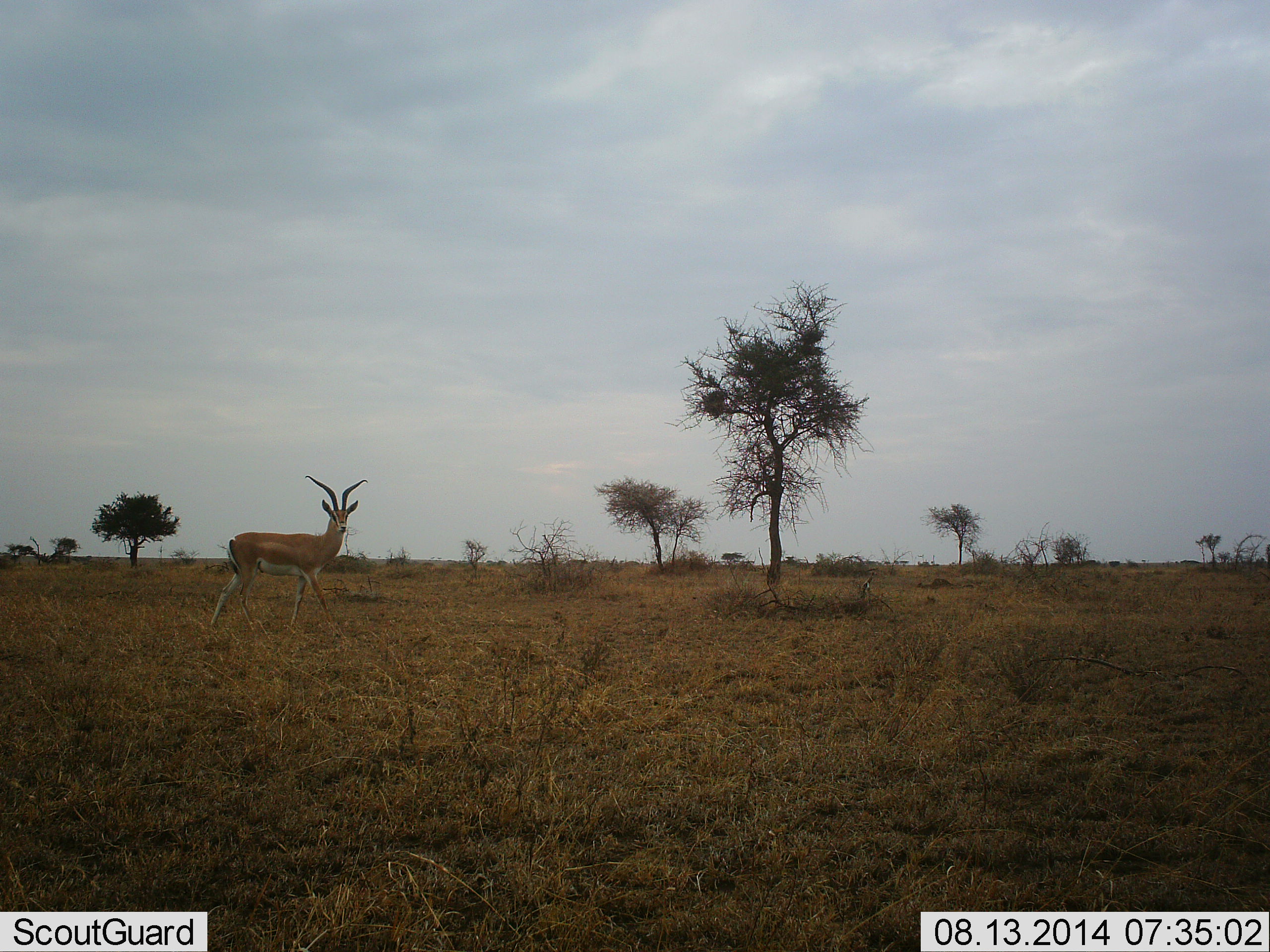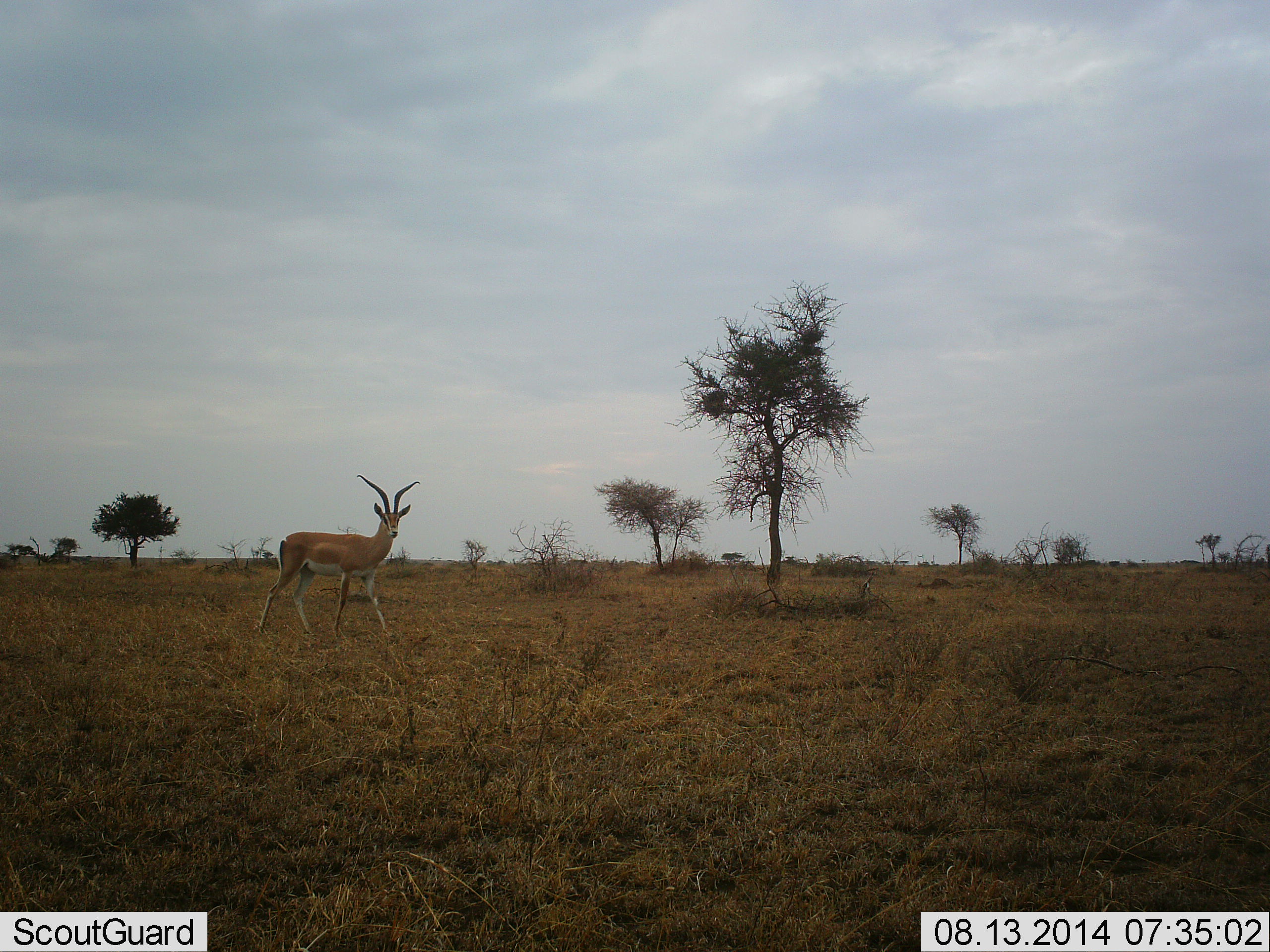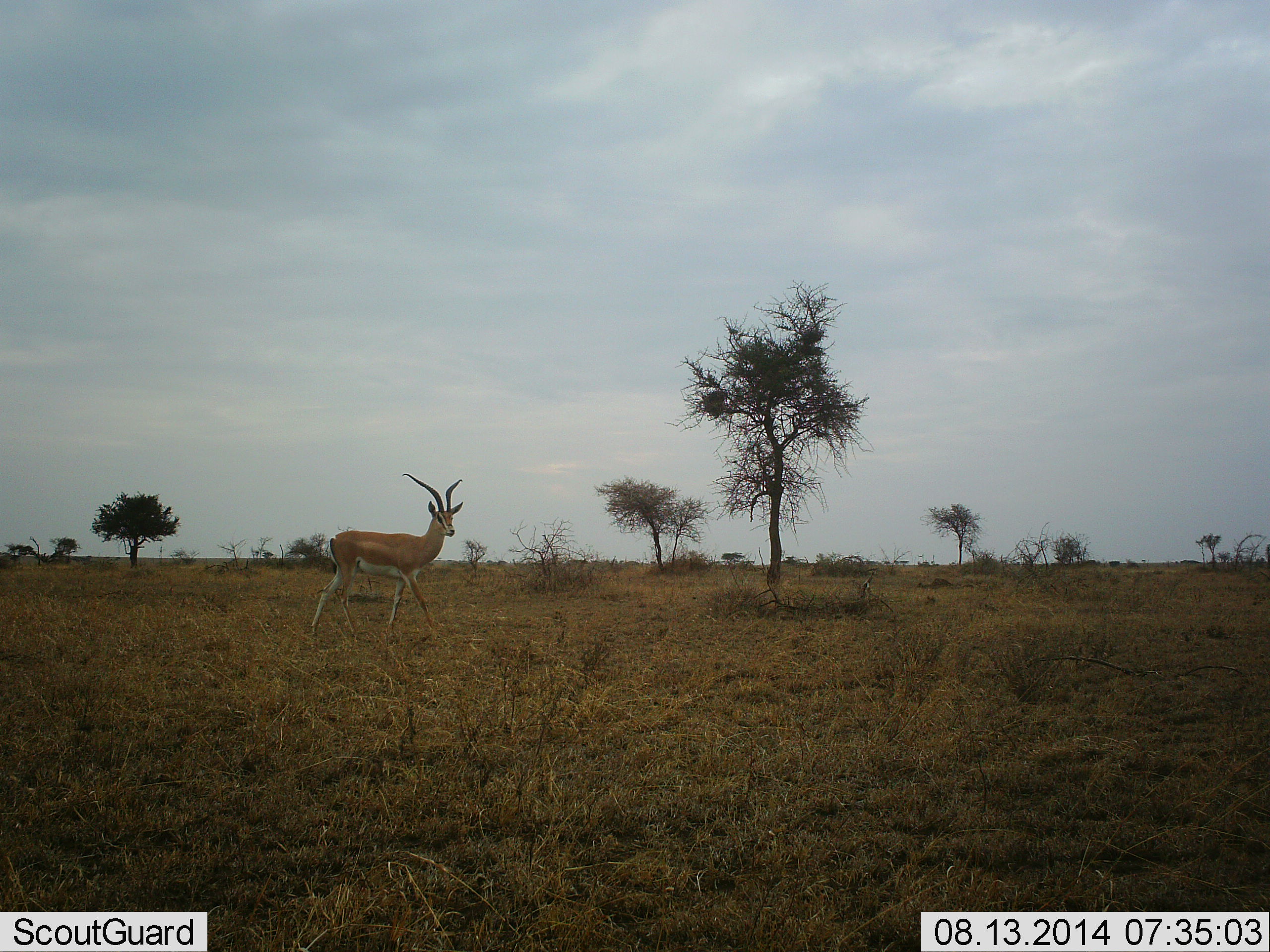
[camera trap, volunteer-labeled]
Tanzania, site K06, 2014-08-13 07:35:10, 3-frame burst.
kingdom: Animalia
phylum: Chordata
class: Mammalia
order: Artiodactyla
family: Bovidae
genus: Nanger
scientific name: Nanger granti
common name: grant's gazelle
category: gazellegrants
Gazellegrants (grant's gazelle) (Nanger granti), count 1. Behavior (volunteer vote fractions): standing 20%, resting 0%, moving 90%, interacting 0%. Young present (vote fraction): 0%. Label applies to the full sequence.